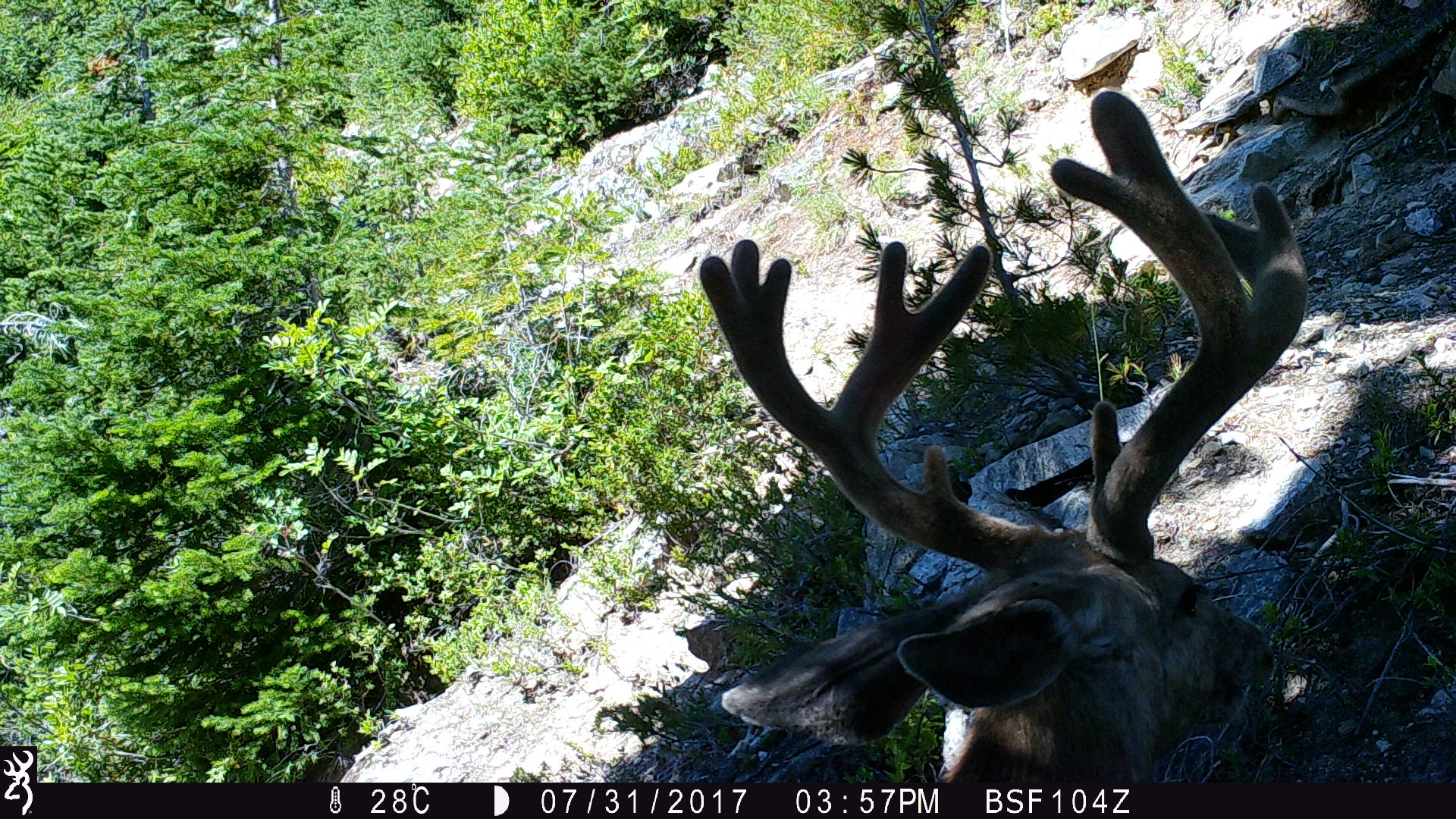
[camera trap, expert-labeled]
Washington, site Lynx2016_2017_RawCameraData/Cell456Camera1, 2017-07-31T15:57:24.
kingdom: Animalia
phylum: Chordata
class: Mammalia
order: Artiodactyla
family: Cervidae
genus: Odocoileus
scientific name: Odocoileus hemionus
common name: mule deer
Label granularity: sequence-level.